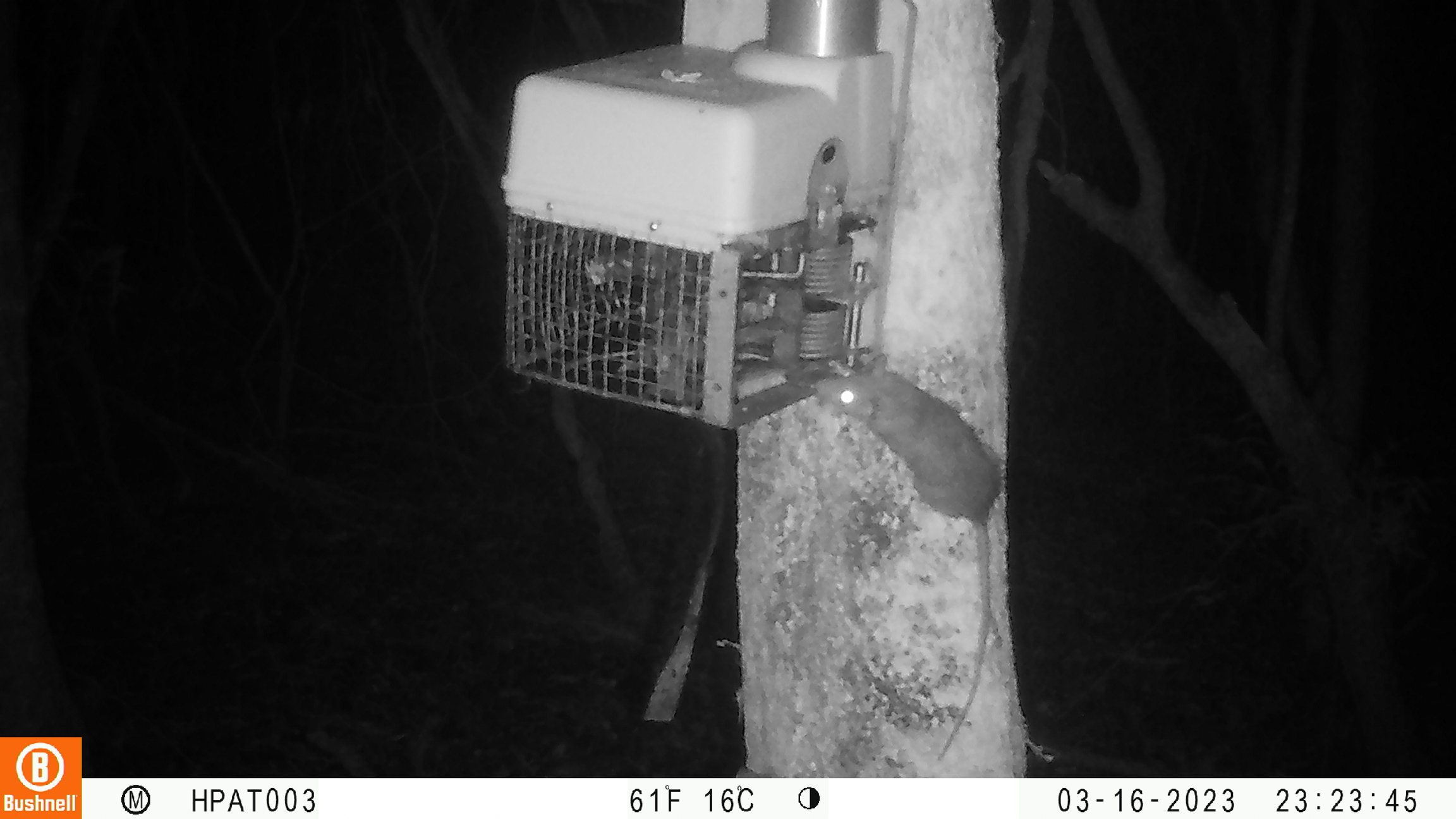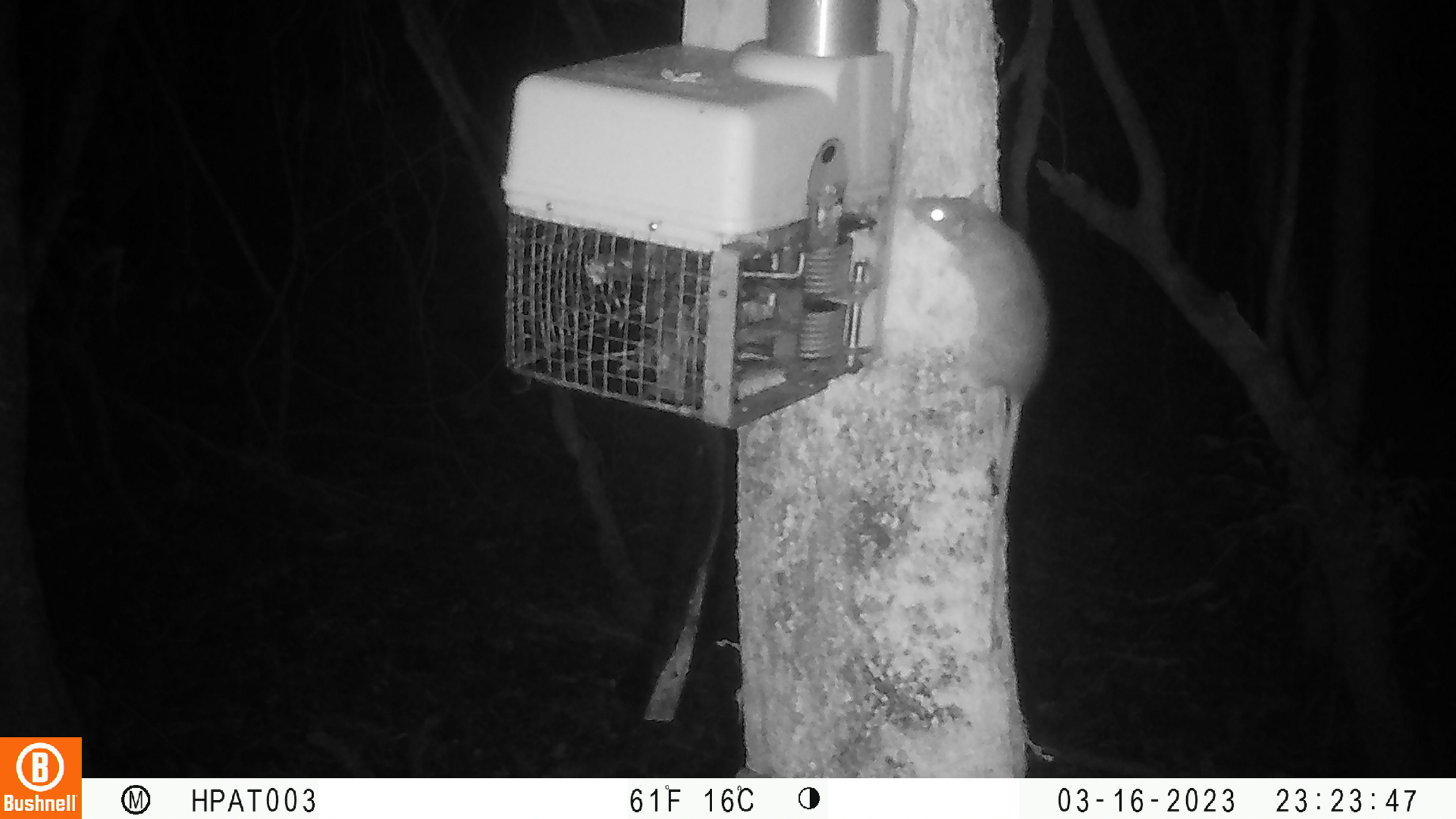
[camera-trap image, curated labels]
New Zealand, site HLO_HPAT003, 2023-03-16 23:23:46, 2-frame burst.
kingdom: Animalia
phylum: Chordata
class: Mammalia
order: Rodentia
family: Muridae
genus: Rattus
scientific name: Rattus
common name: rat